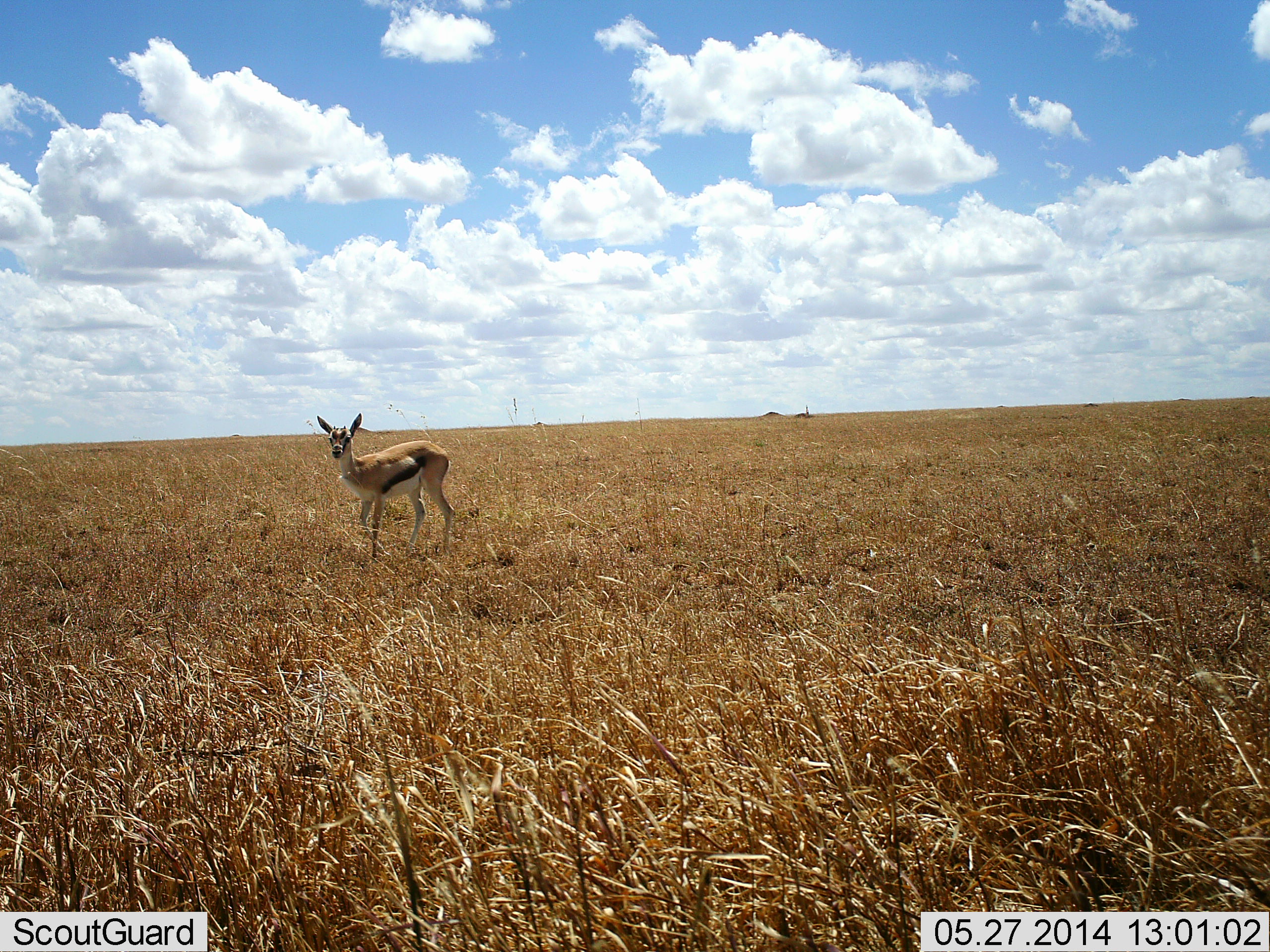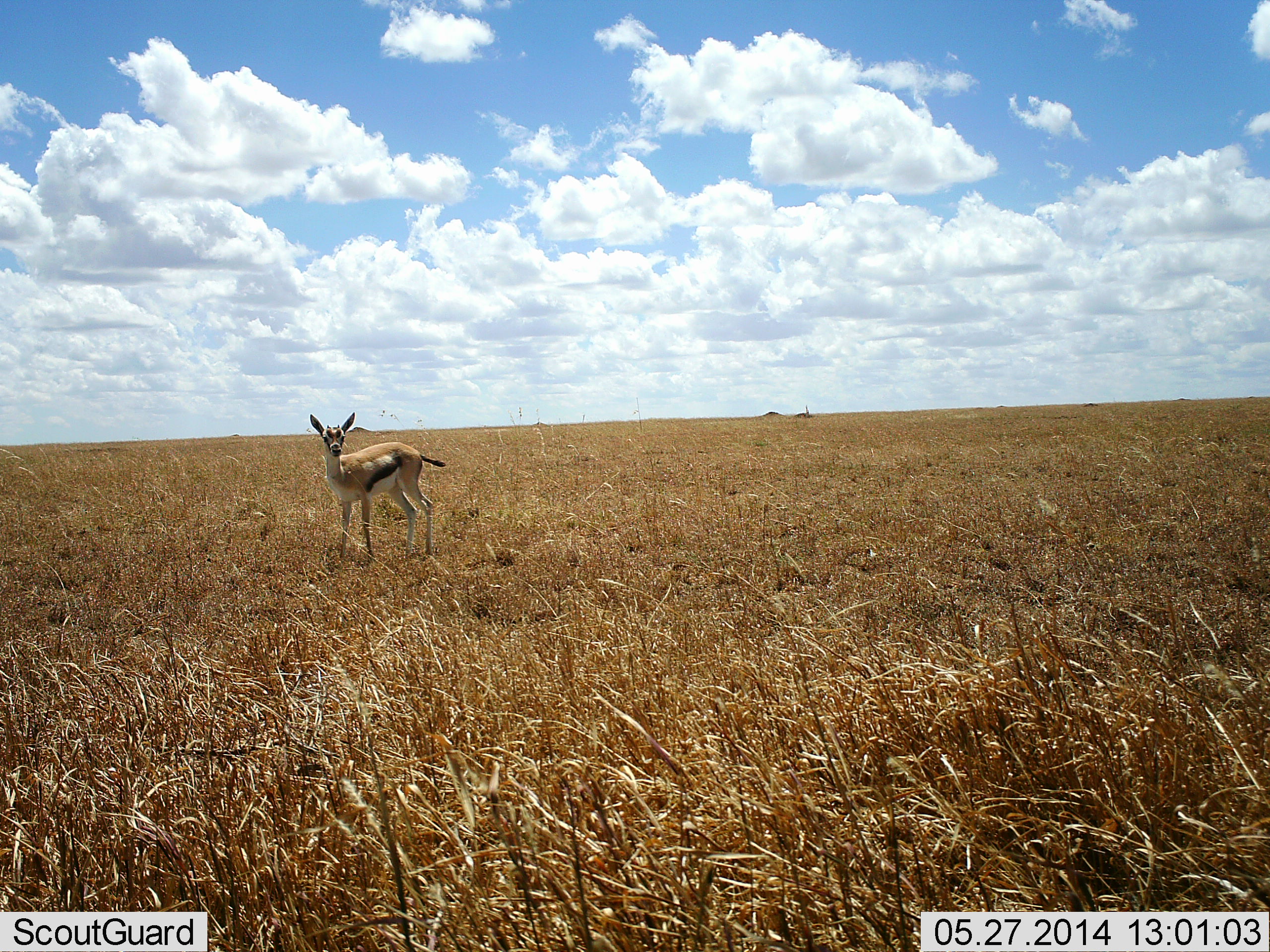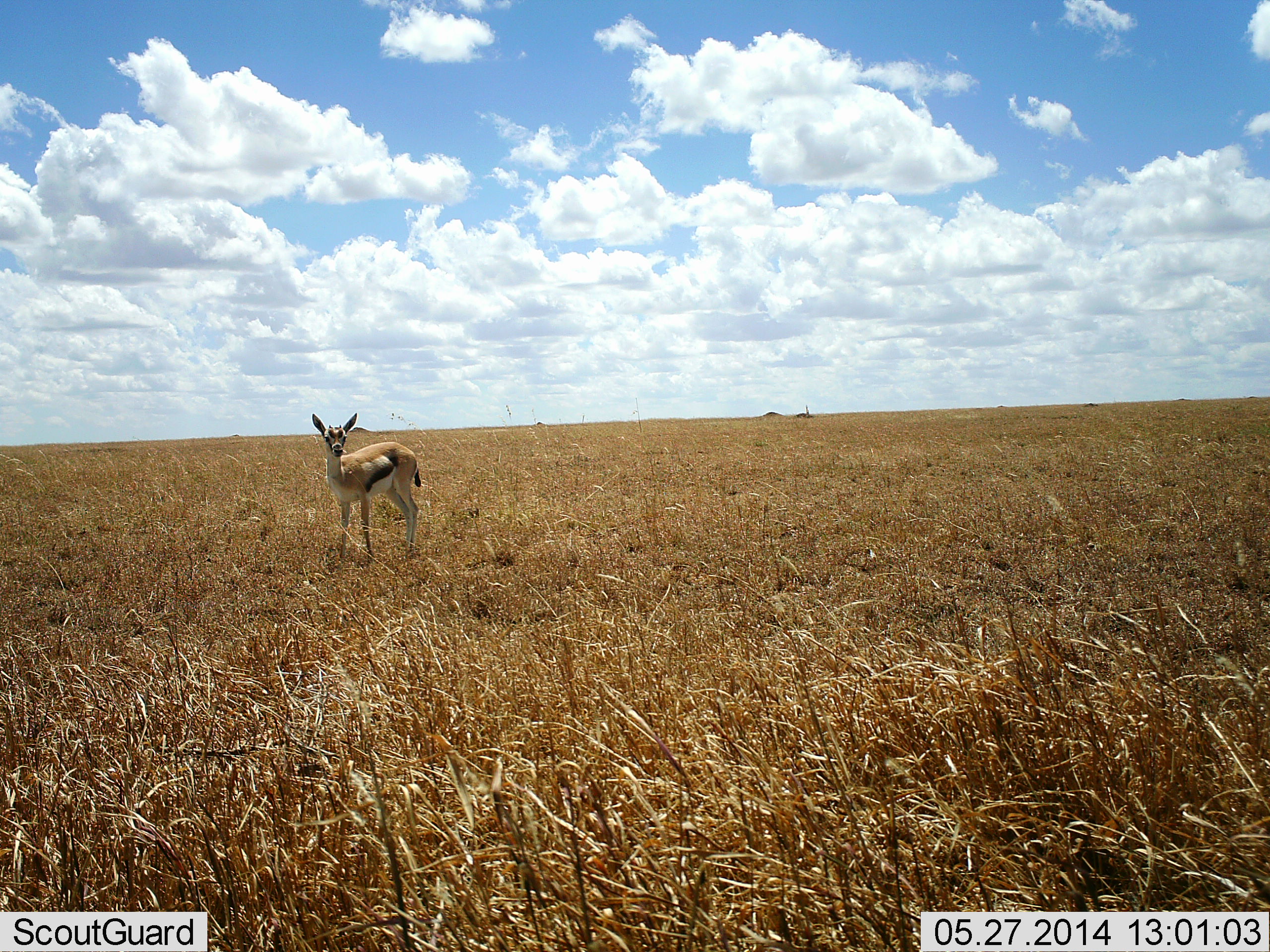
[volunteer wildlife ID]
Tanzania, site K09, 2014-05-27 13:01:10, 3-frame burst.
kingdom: Animalia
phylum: Chordata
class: Mammalia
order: Artiodactyla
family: Bovidae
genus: Eudorcas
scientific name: Eudorcas thomsonii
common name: thomson's gazelle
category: gazellethomsons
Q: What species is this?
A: Gazellethomsons (thomson's gazelle) (Eudorcas thomsonii).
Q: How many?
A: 1.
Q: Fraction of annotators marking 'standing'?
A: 97%.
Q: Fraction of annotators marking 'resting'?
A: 0%.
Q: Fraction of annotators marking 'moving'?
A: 7%.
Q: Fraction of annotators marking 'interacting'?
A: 0%.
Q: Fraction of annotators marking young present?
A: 14%.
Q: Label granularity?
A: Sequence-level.